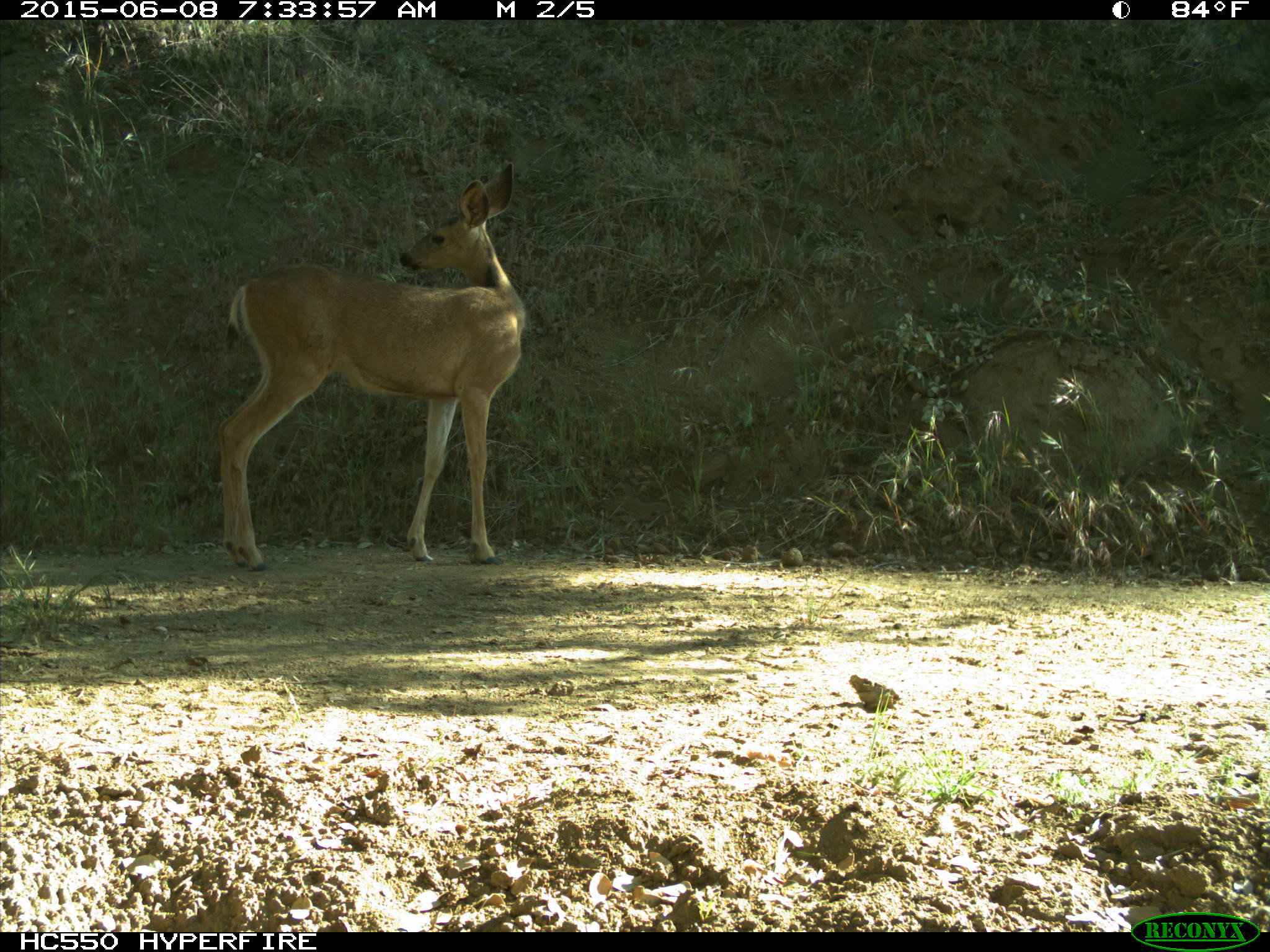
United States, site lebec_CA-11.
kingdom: Animalia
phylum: Chordata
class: Mammalia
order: Artiodactyla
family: Cervidae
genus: Odocoileus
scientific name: Odocoileus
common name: deer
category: unidentified deer